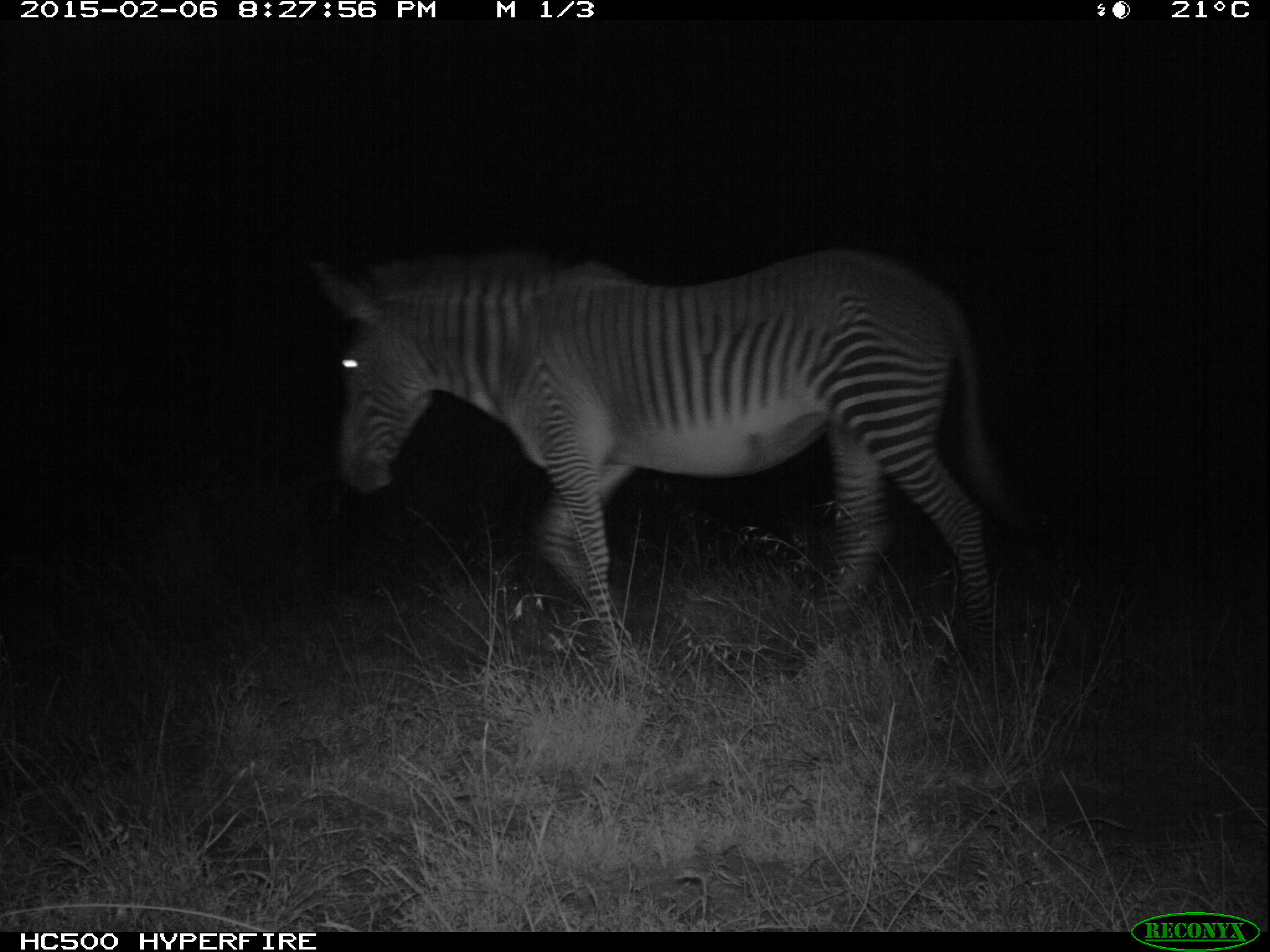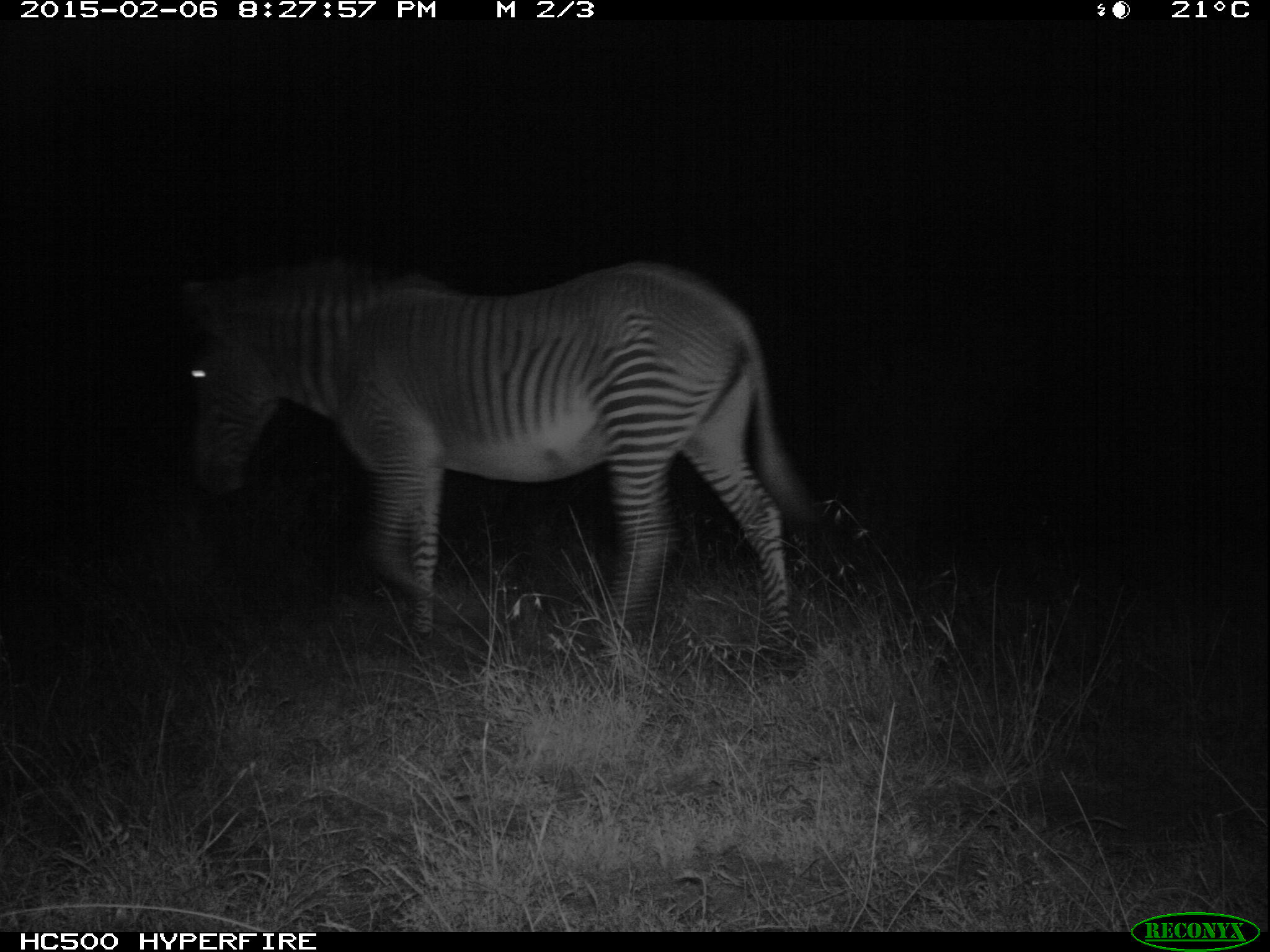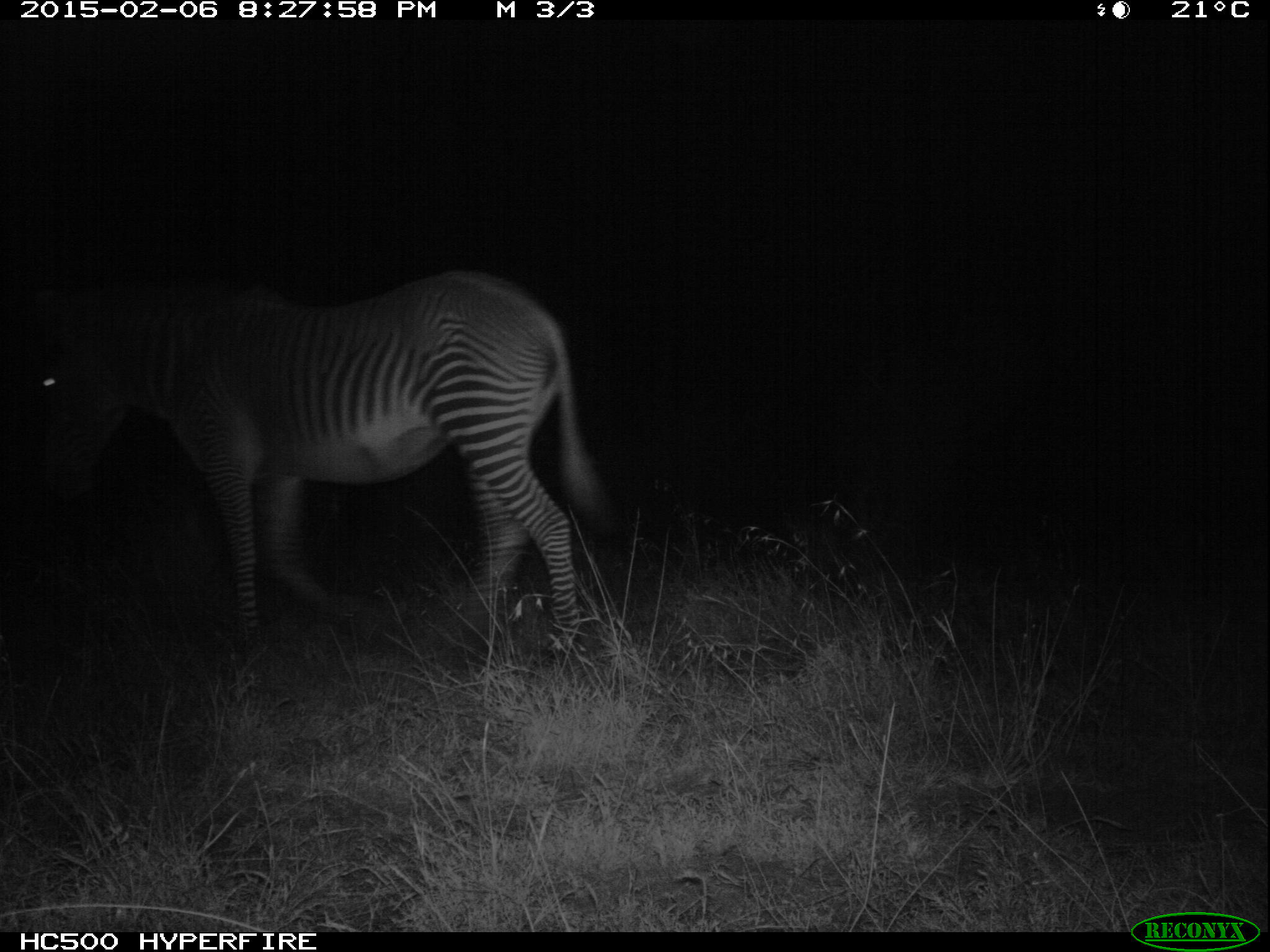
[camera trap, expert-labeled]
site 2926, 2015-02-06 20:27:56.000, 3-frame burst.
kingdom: Animalia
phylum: Chordata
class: Mammalia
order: Perissodactyla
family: Equidae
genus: Equus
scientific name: Equus grevyi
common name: grévy's zebra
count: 1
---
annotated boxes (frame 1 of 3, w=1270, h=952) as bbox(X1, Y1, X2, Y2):
equus grevyi: bbox(307, 243, 1027, 684)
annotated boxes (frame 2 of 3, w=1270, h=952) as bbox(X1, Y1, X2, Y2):
equus grevyi: bbox(170, 257, 837, 673)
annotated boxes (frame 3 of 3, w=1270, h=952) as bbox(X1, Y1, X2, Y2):
equus grevyi: bbox(20, 268, 617, 657)